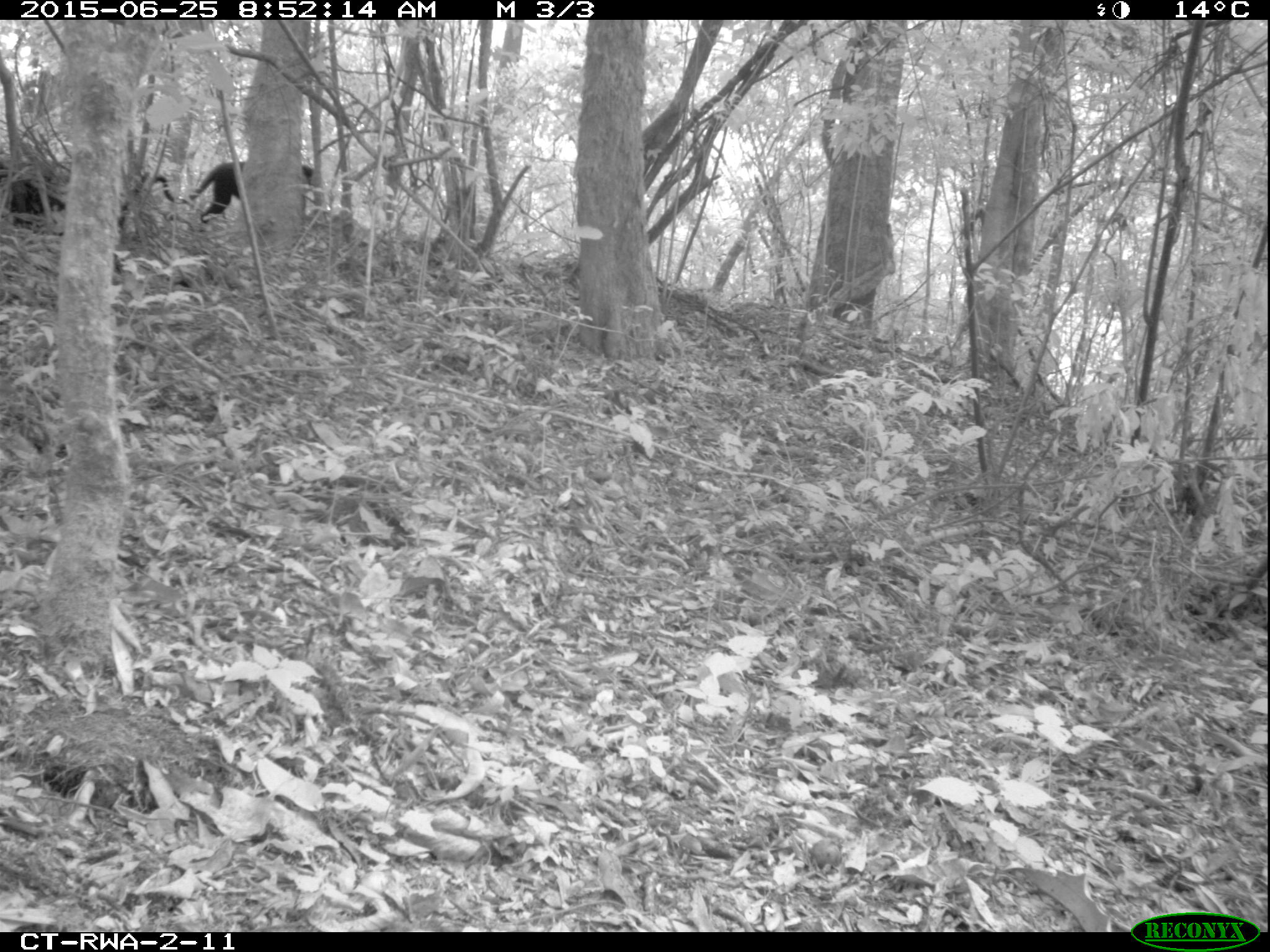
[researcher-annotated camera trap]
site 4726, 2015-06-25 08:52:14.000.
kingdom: Animalia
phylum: Chordata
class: Mammalia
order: Primates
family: Cercopithecidae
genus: Allochrocebus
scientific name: Allochrocebus lhoesti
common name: l'hoest's monkey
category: cercopithecus lhoesti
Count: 1.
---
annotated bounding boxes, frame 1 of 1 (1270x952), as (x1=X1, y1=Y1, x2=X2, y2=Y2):
cercopithecus lhoesti: (x1=153, y1=161, x2=312, y2=224)